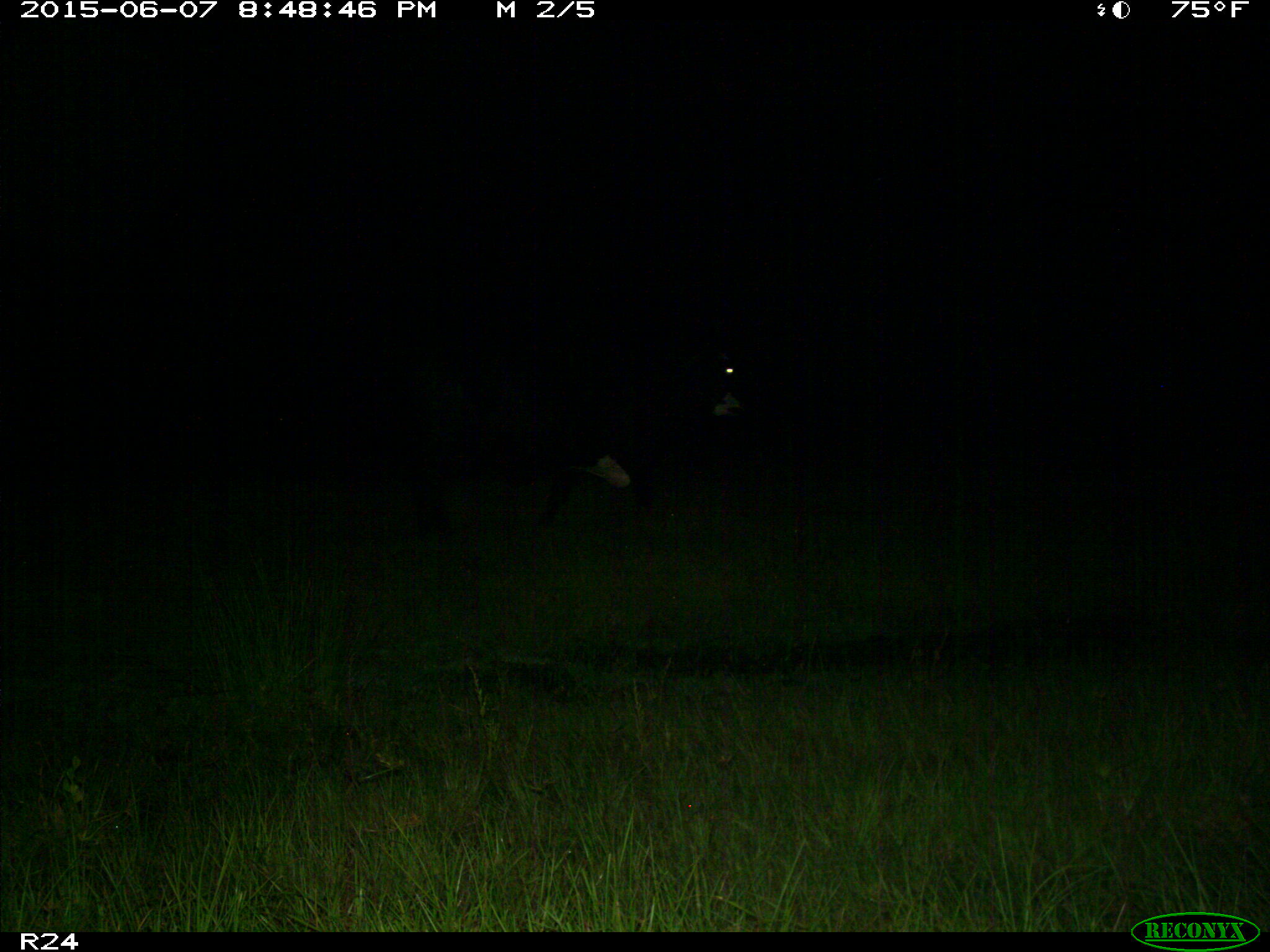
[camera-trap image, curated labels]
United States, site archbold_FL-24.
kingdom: Animalia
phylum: Chordata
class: Mammalia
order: Artiodactyla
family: Bovidae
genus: Bos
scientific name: Bos taurus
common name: domestic cow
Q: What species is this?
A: Bos taurus (domestic cow).